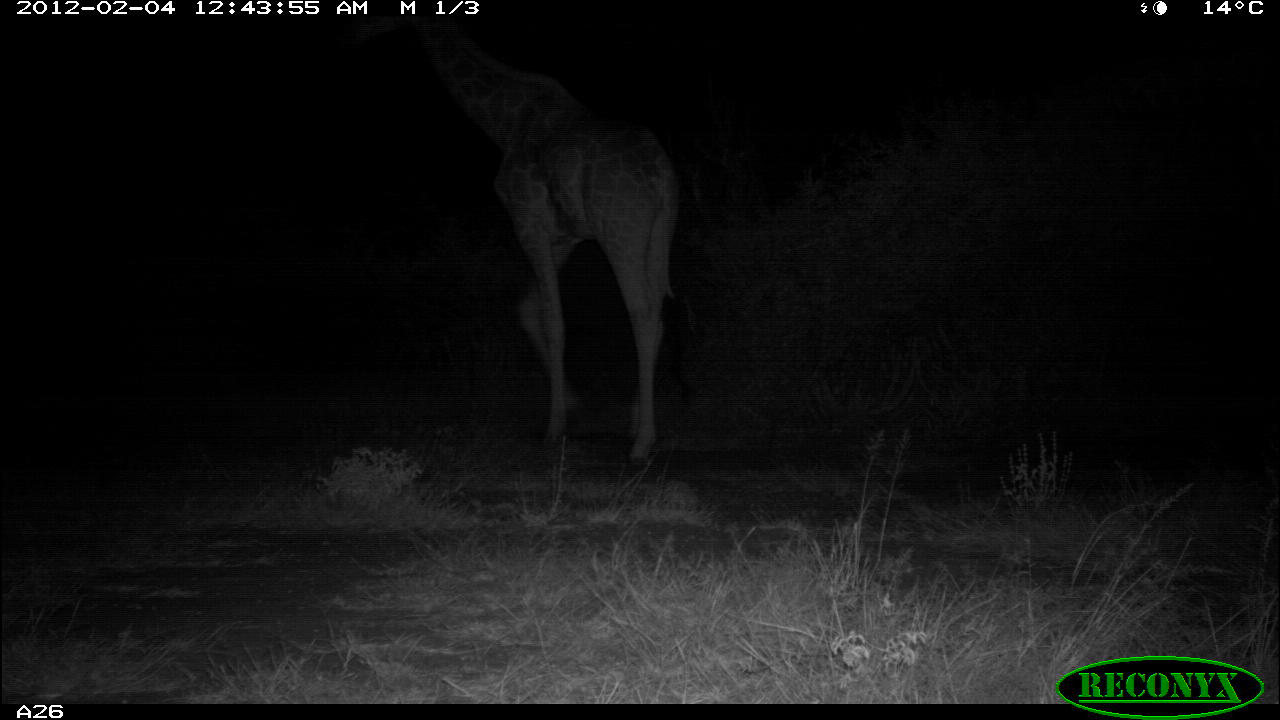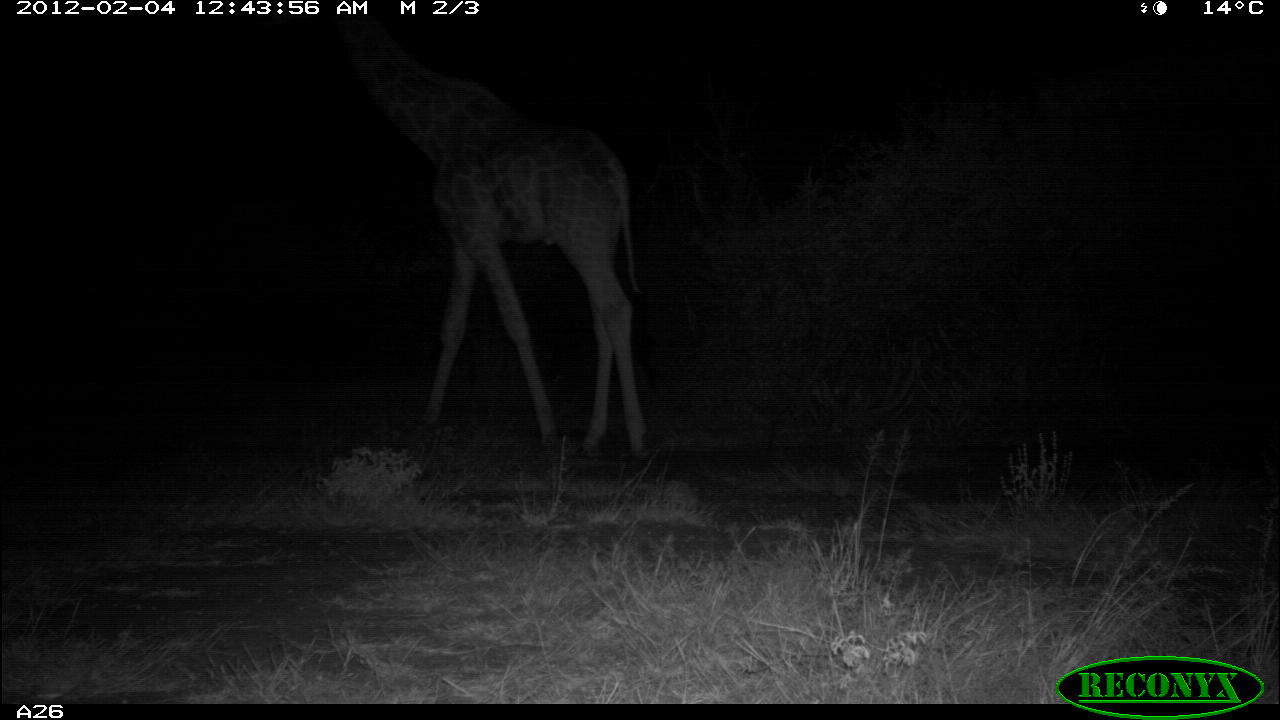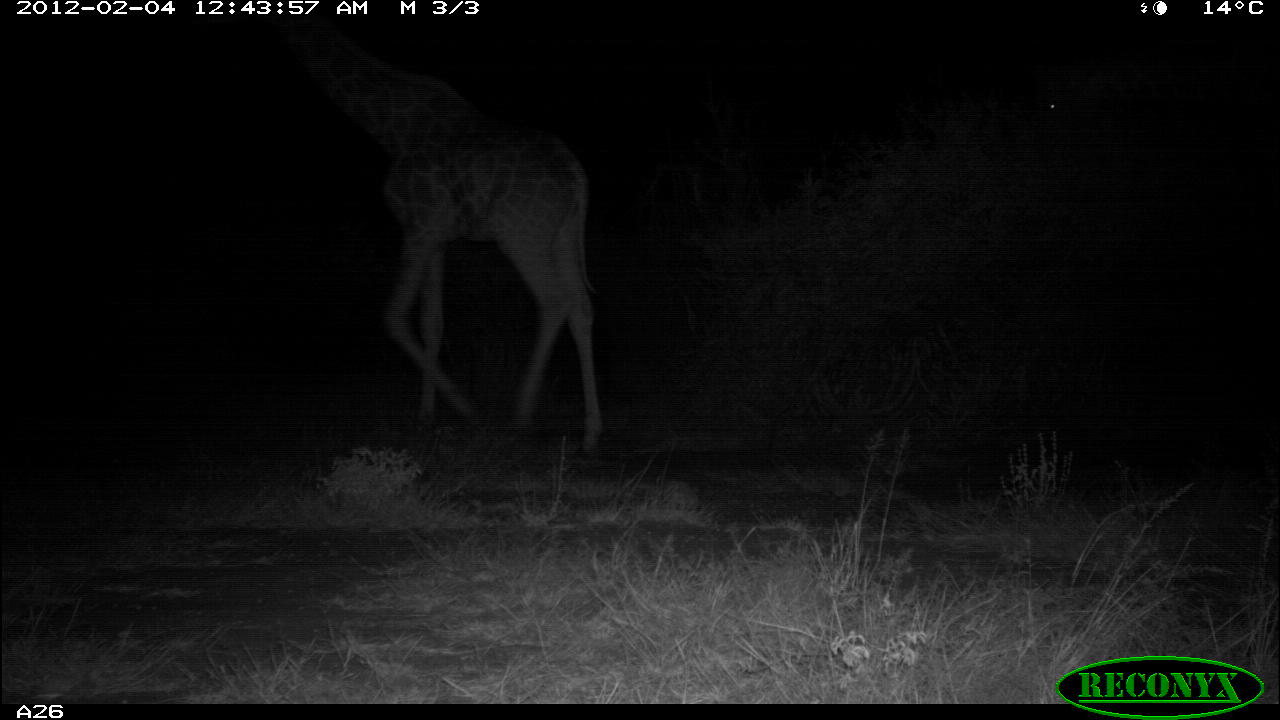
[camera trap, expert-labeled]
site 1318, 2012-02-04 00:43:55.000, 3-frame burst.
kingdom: Animalia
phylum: Chordata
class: Mammalia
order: Artiodactyla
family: Giraffidae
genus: Giraffa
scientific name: Giraffa camelopardalis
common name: giraffe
Giraffa camelopardalis (giraffe), count 1.